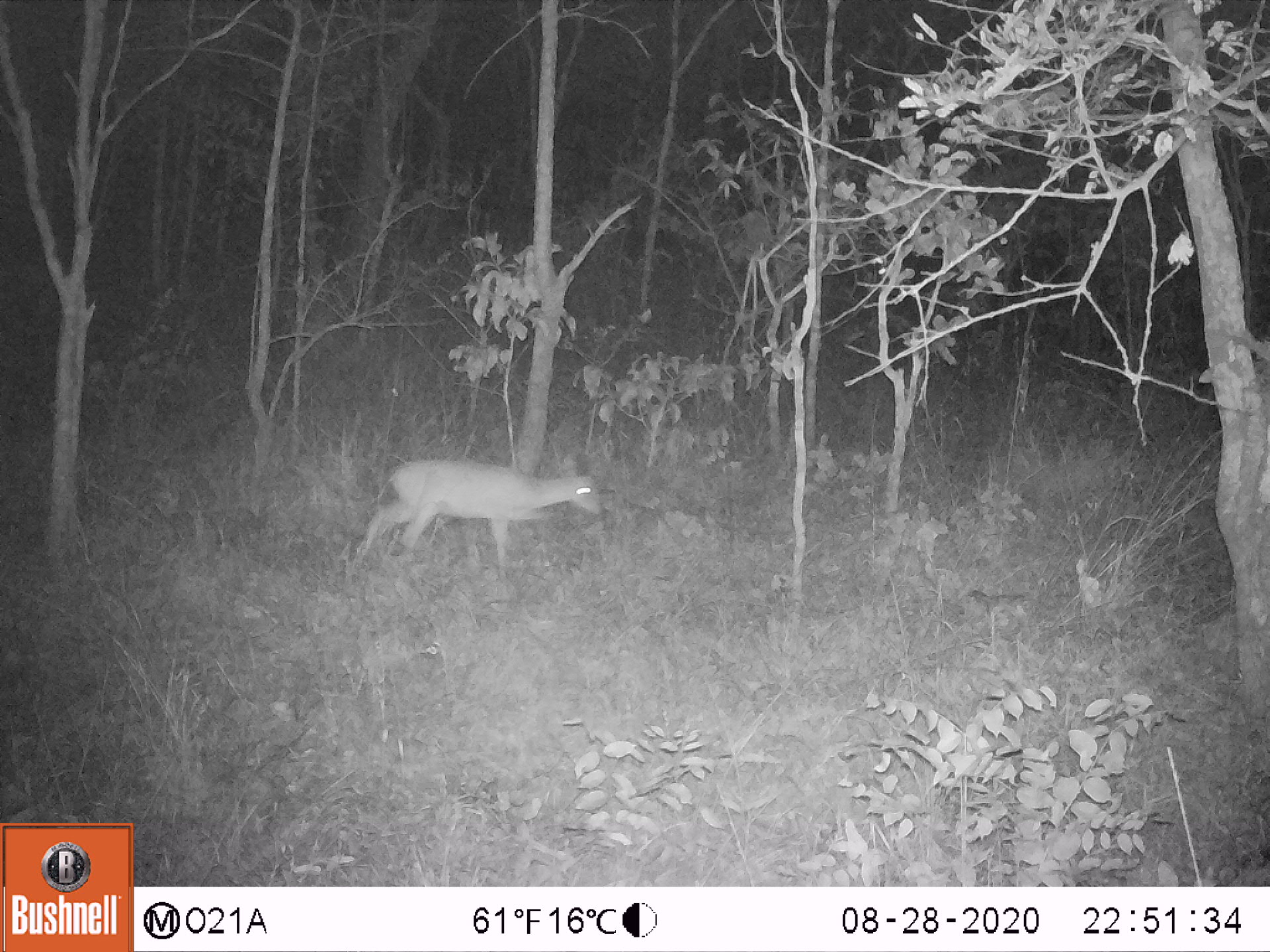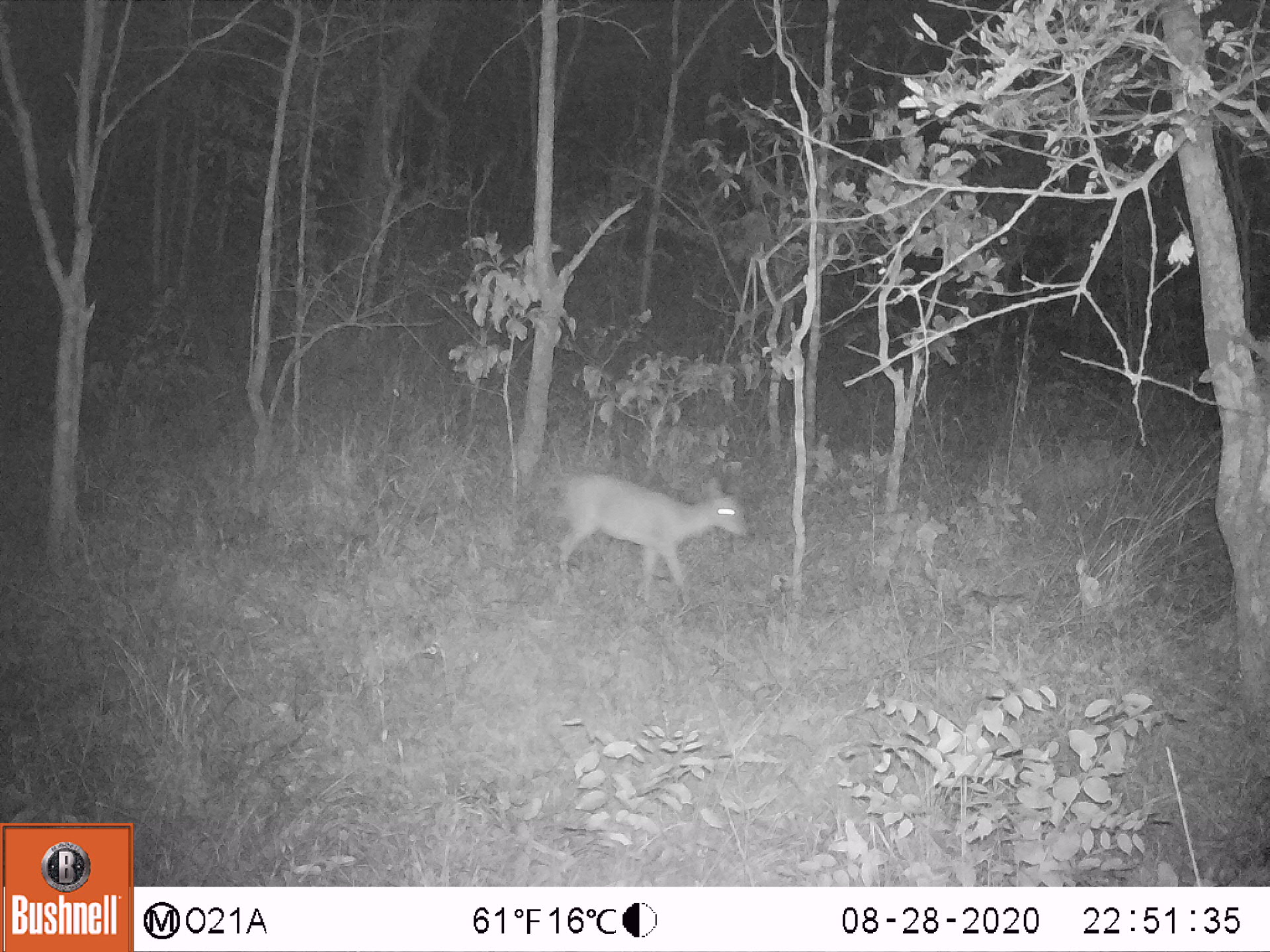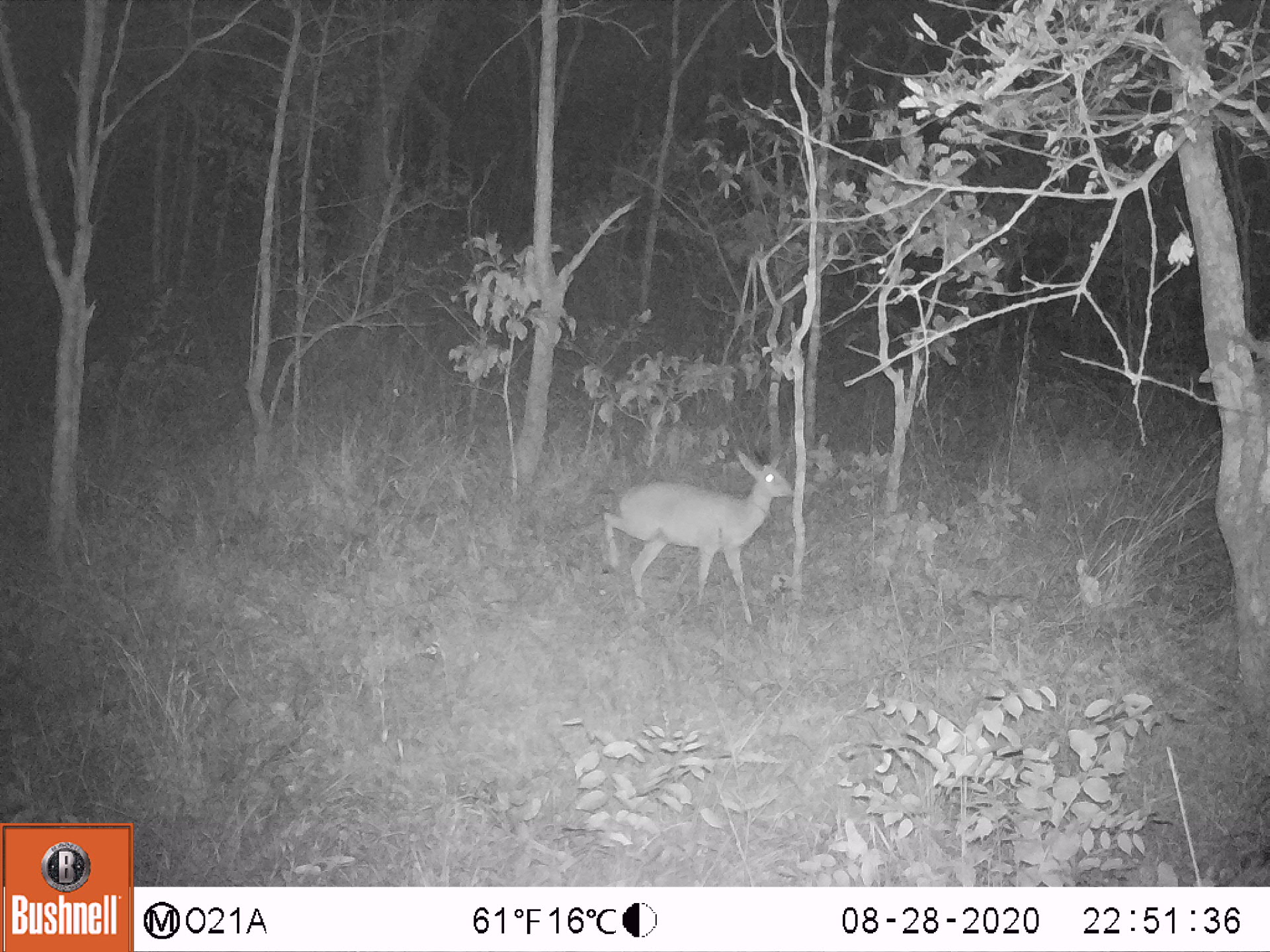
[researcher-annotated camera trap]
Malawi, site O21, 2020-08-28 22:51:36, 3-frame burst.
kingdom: Animalia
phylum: Chordata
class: Mammalia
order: Artiodactyla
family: Bovidae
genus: Sylvicapra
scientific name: Sylvicapra grimmia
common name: common duiker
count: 1